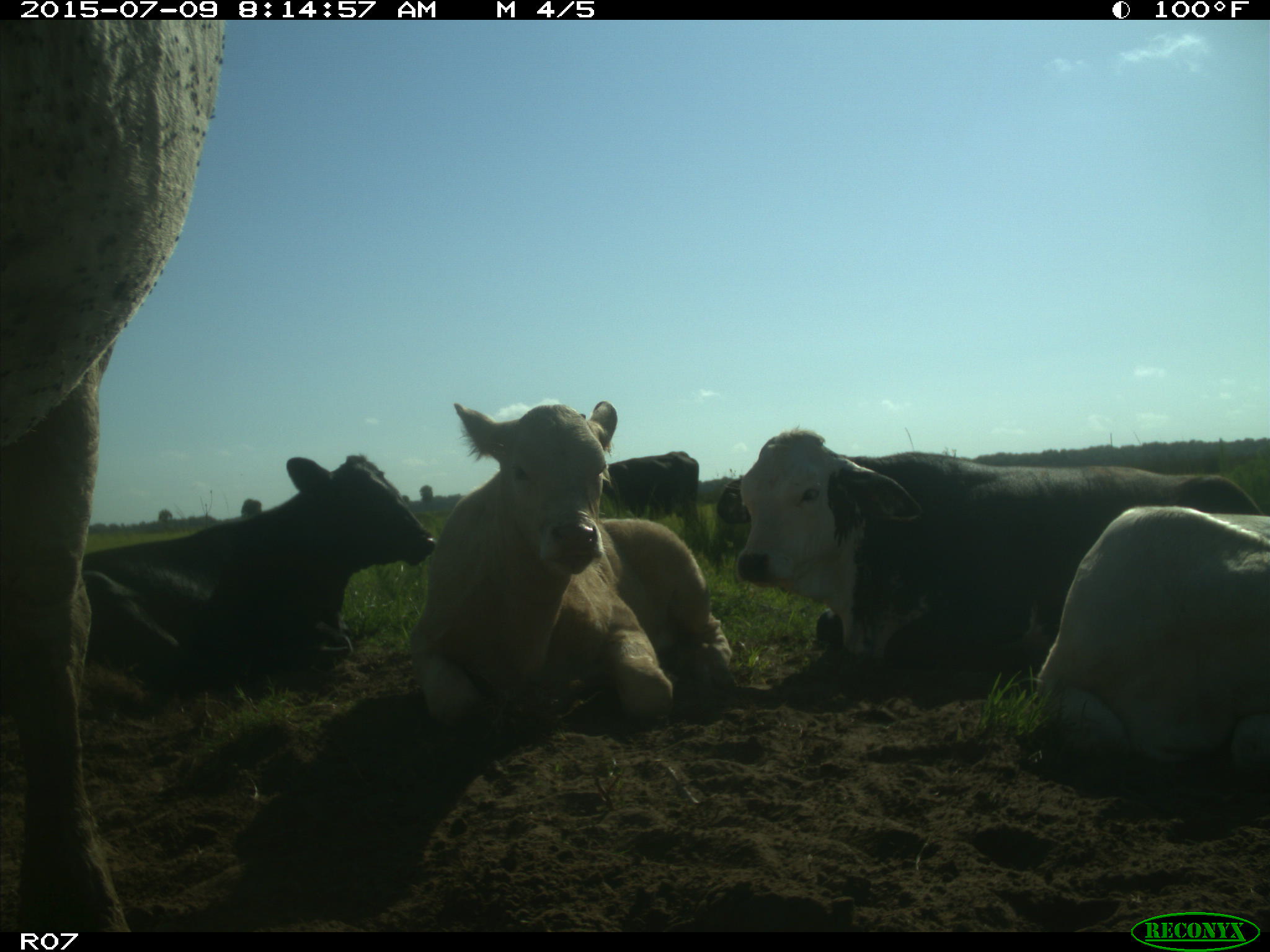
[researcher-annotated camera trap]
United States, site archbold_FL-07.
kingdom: Animalia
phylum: Chordata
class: Mammalia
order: Artiodactyla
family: Bovidae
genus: Bos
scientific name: Bos taurus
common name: domestic cow